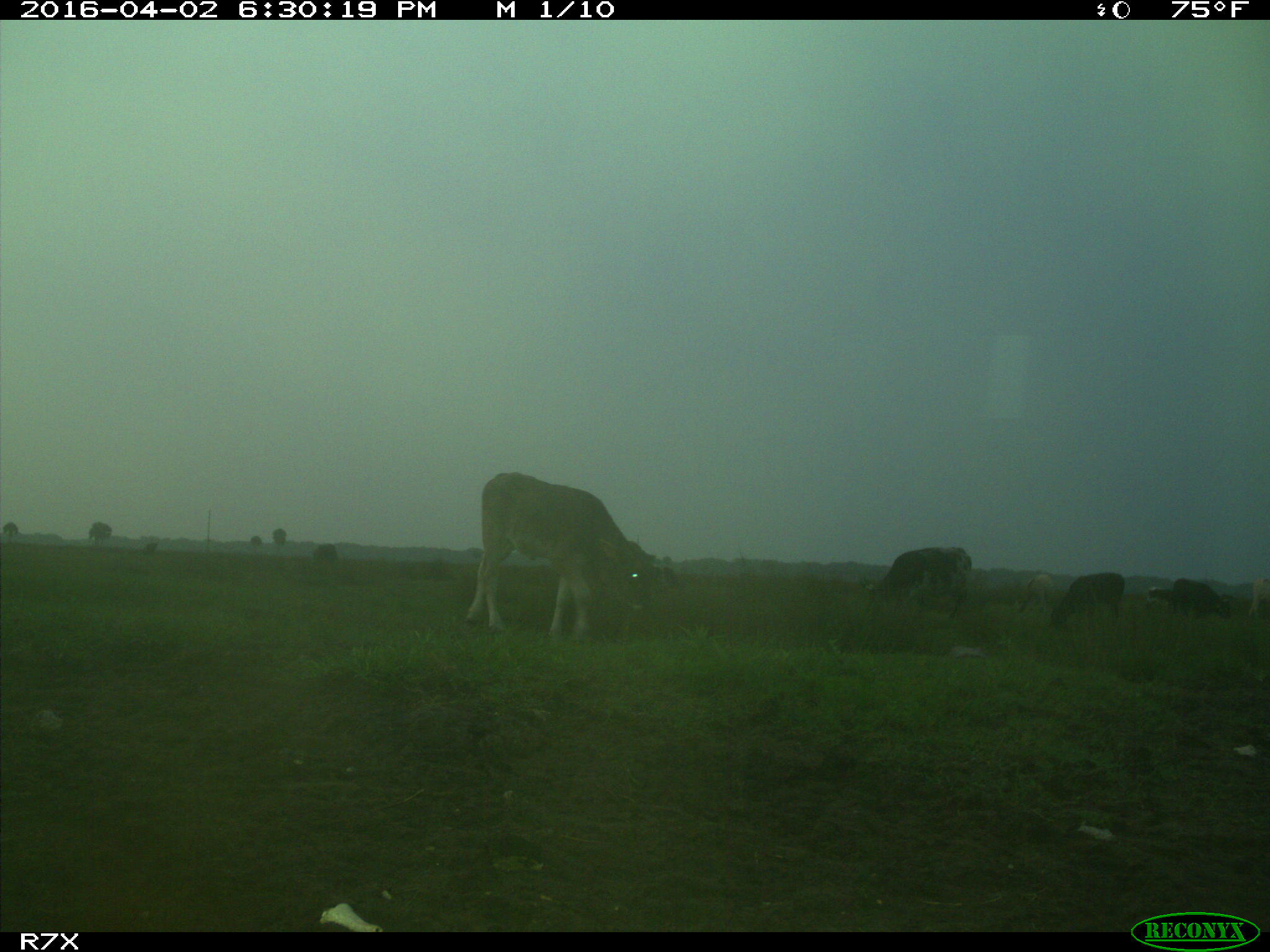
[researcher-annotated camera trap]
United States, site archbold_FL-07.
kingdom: Animalia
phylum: Chordata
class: Mammalia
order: Artiodactyla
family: Bovidae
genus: Bos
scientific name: Bos taurus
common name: domestic cow